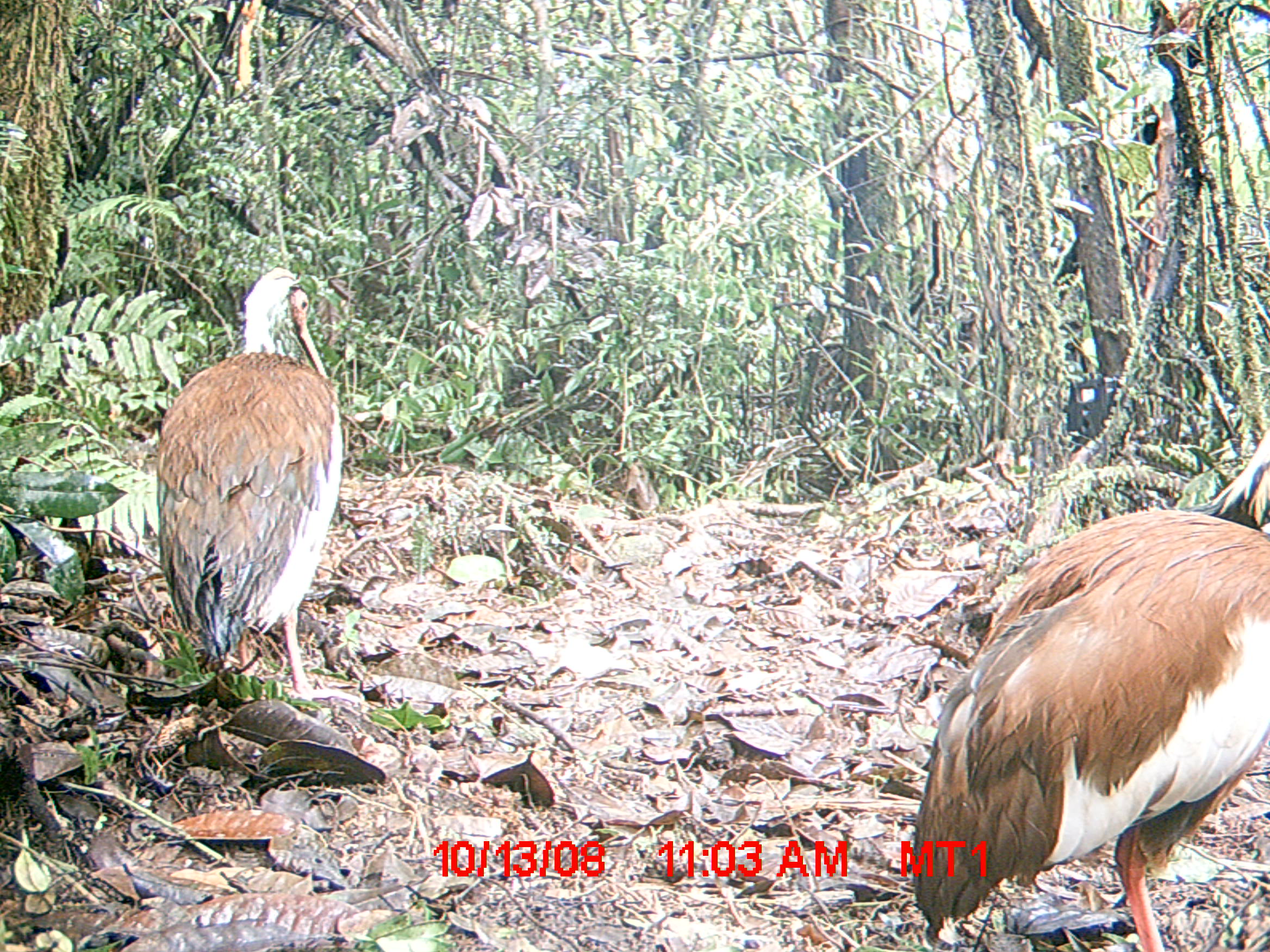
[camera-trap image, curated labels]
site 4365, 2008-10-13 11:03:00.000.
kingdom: Animalia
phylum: Chordata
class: Aves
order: Pelecaniformes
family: Threskiornithidae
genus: Lophotibis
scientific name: Lophotibis cristata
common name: madagascan ibis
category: lophotibis cristataa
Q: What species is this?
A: Lophotibis cristataa (madagascan ibis) (Lophotibis cristata).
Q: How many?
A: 2.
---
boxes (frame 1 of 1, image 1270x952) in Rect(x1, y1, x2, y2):
lophotibis cristataa: Rect(908, 420, 1270, 951); Rect(153, 265, 345, 704)